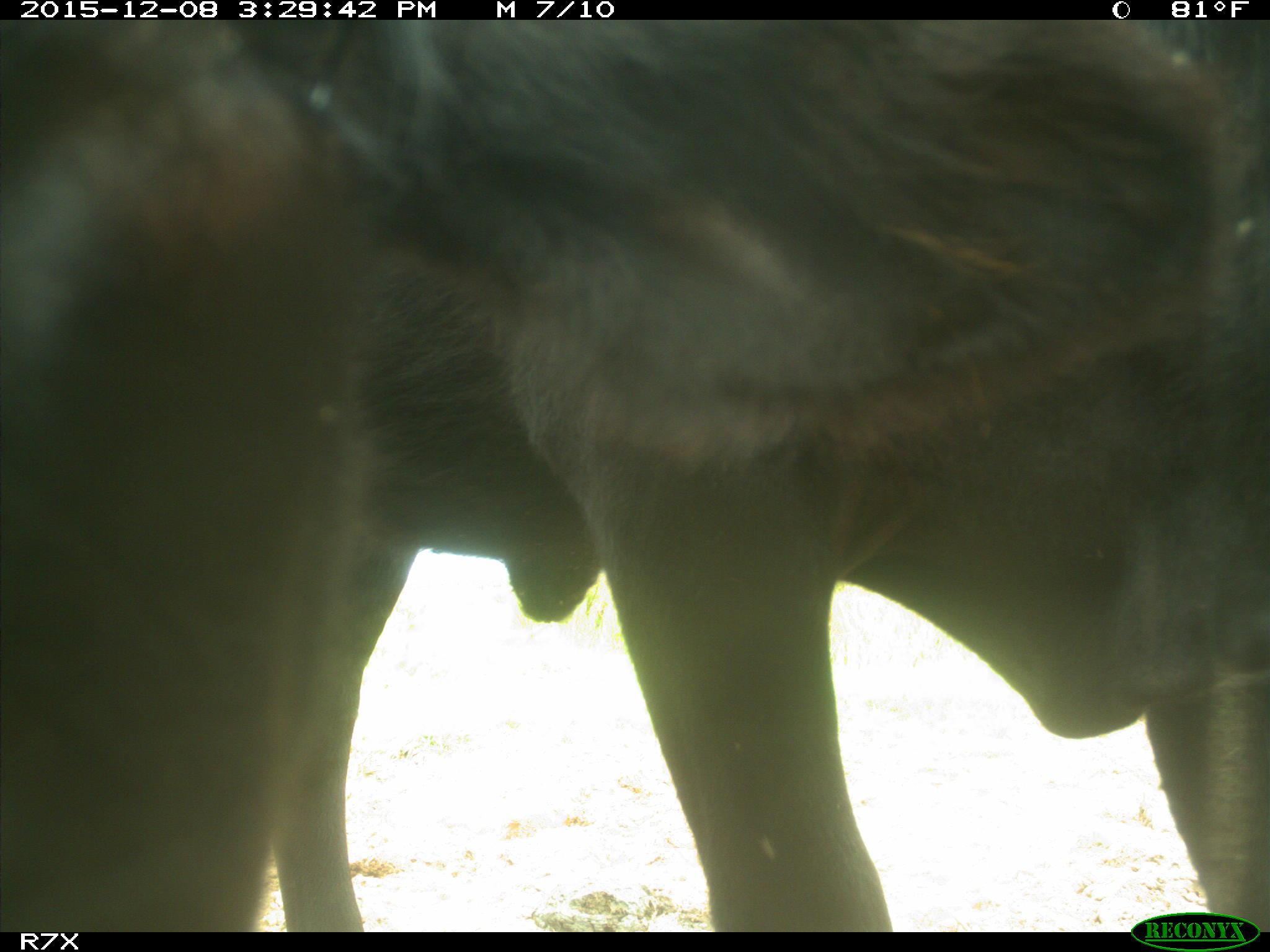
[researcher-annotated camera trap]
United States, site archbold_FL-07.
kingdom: Animalia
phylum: Chordata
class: Mammalia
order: Artiodactyla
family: Bovidae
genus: Bos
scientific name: Bos taurus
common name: domestic cow